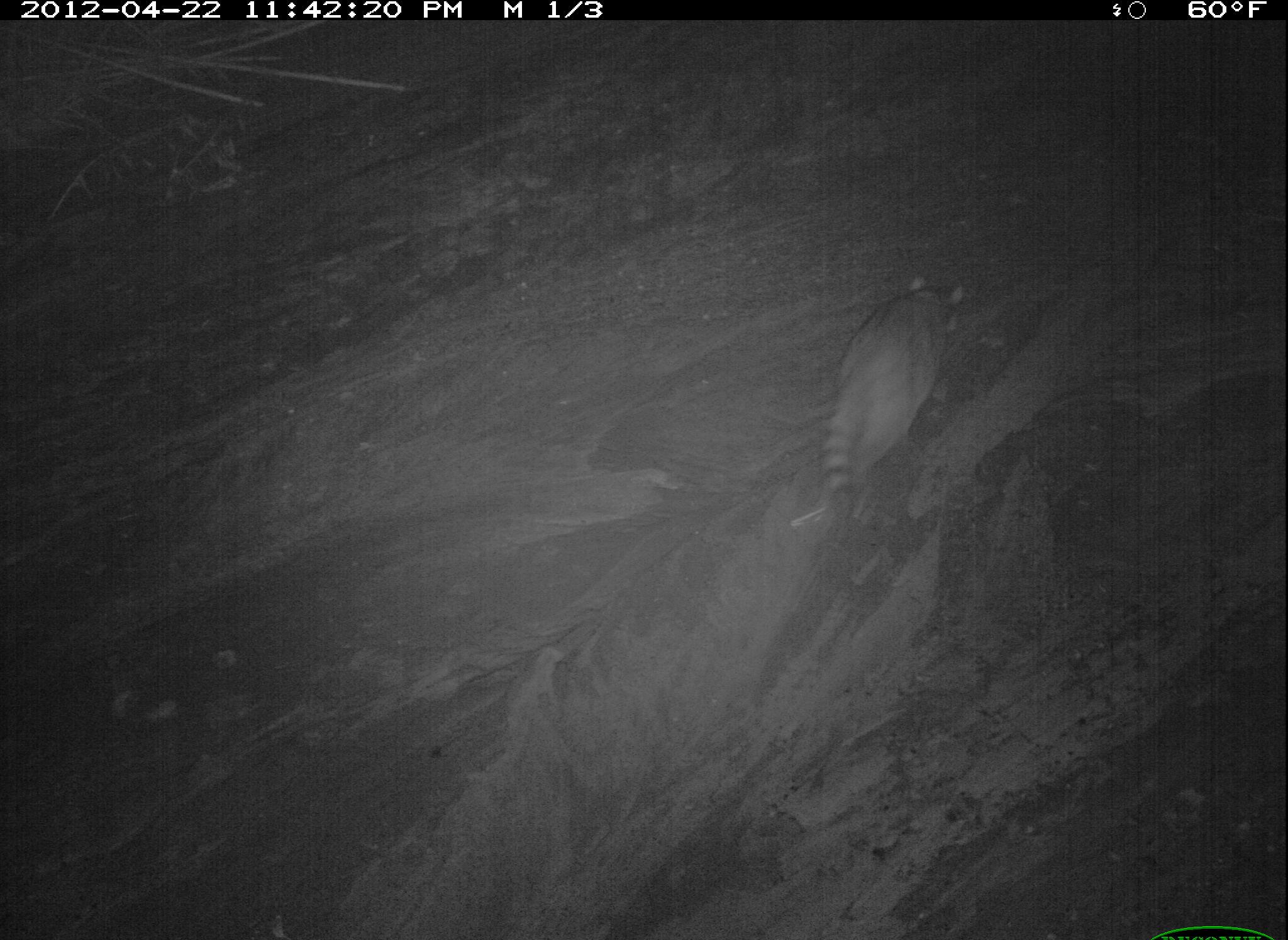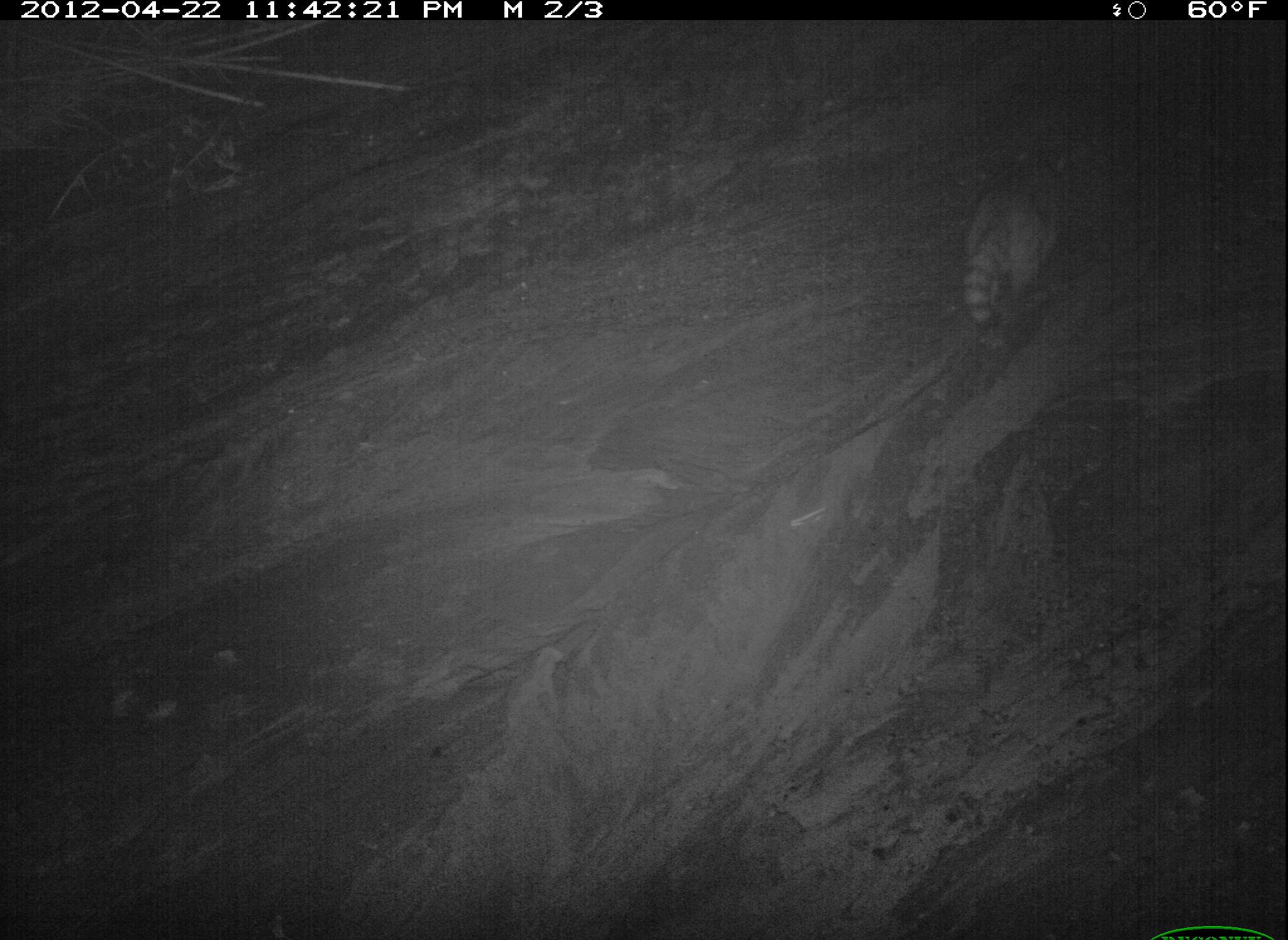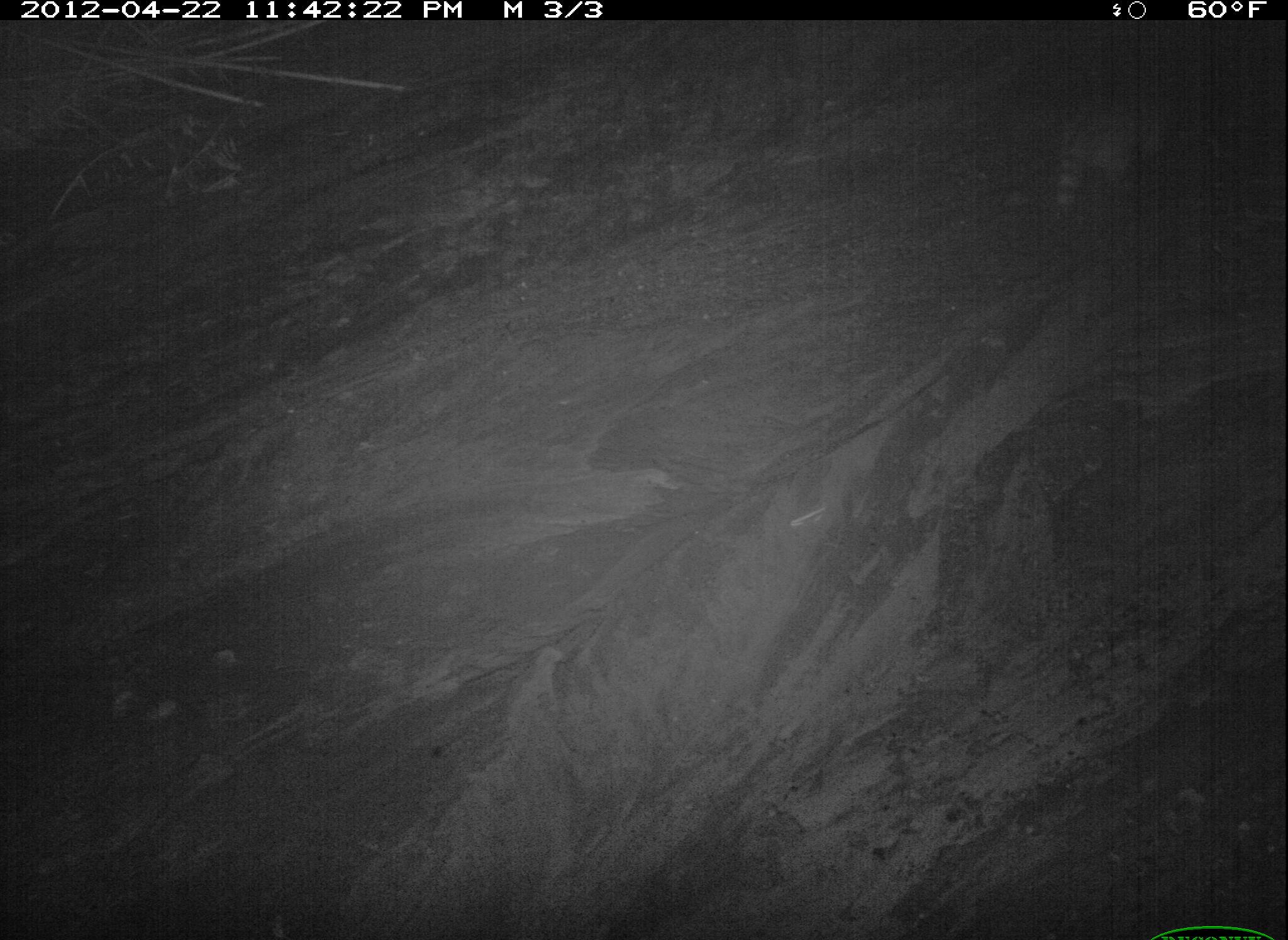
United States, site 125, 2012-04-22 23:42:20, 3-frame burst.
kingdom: Animalia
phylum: Chordata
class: Mammalia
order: Carnivora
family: Procyonidae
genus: Procyon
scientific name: Procyon lotor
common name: raccoon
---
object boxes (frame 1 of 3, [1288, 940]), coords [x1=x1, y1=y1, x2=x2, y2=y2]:
raccoon: [x1=819, y1=271, x2=969, y2=536]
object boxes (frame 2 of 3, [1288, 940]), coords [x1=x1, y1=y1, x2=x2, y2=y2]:
raccoon: [x1=961, y1=144, x2=1071, y2=335]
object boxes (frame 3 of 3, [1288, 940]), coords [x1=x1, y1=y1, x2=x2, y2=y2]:
raccoon: [x1=1043, y1=62, x2=1178, y2=225]